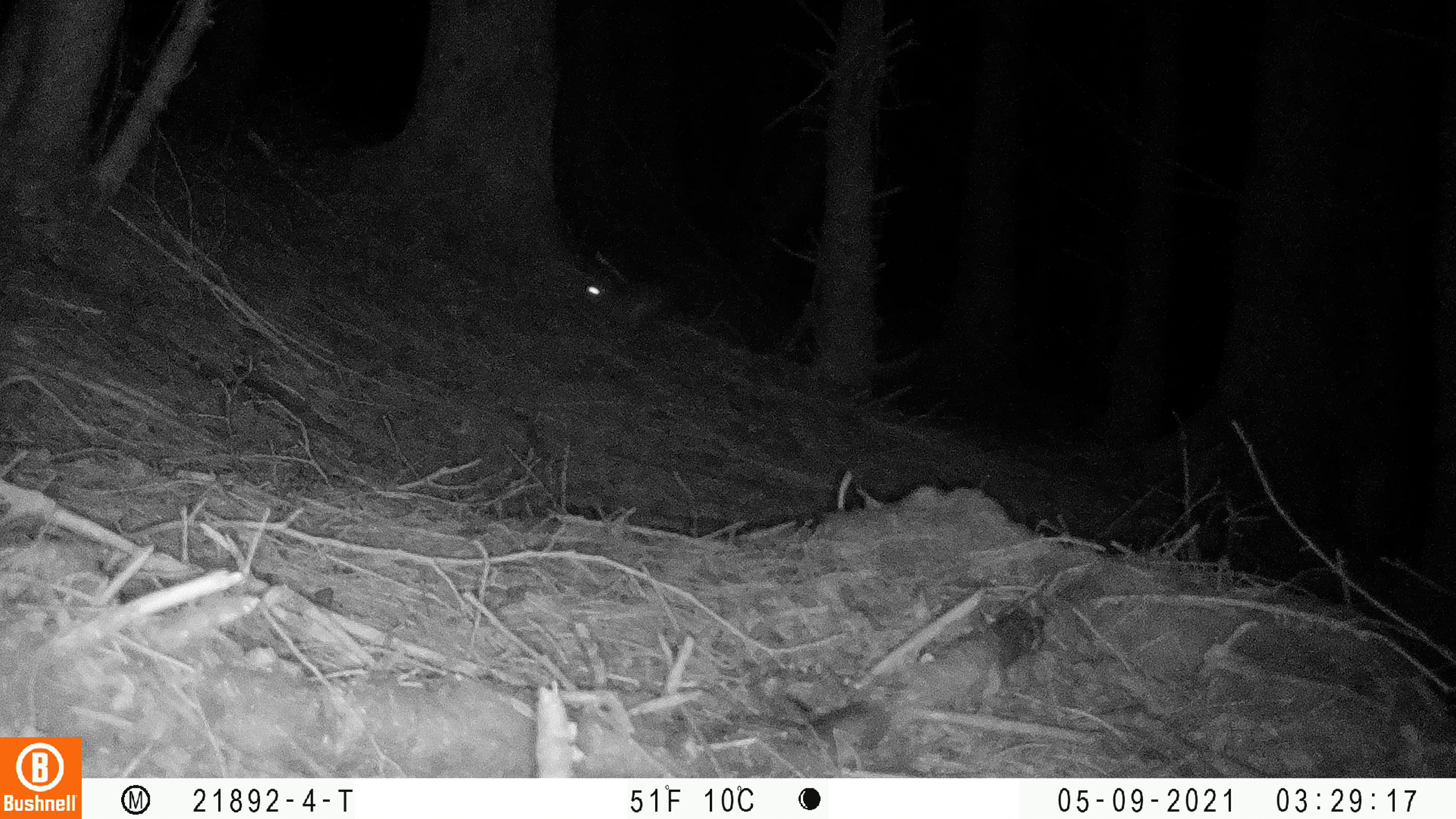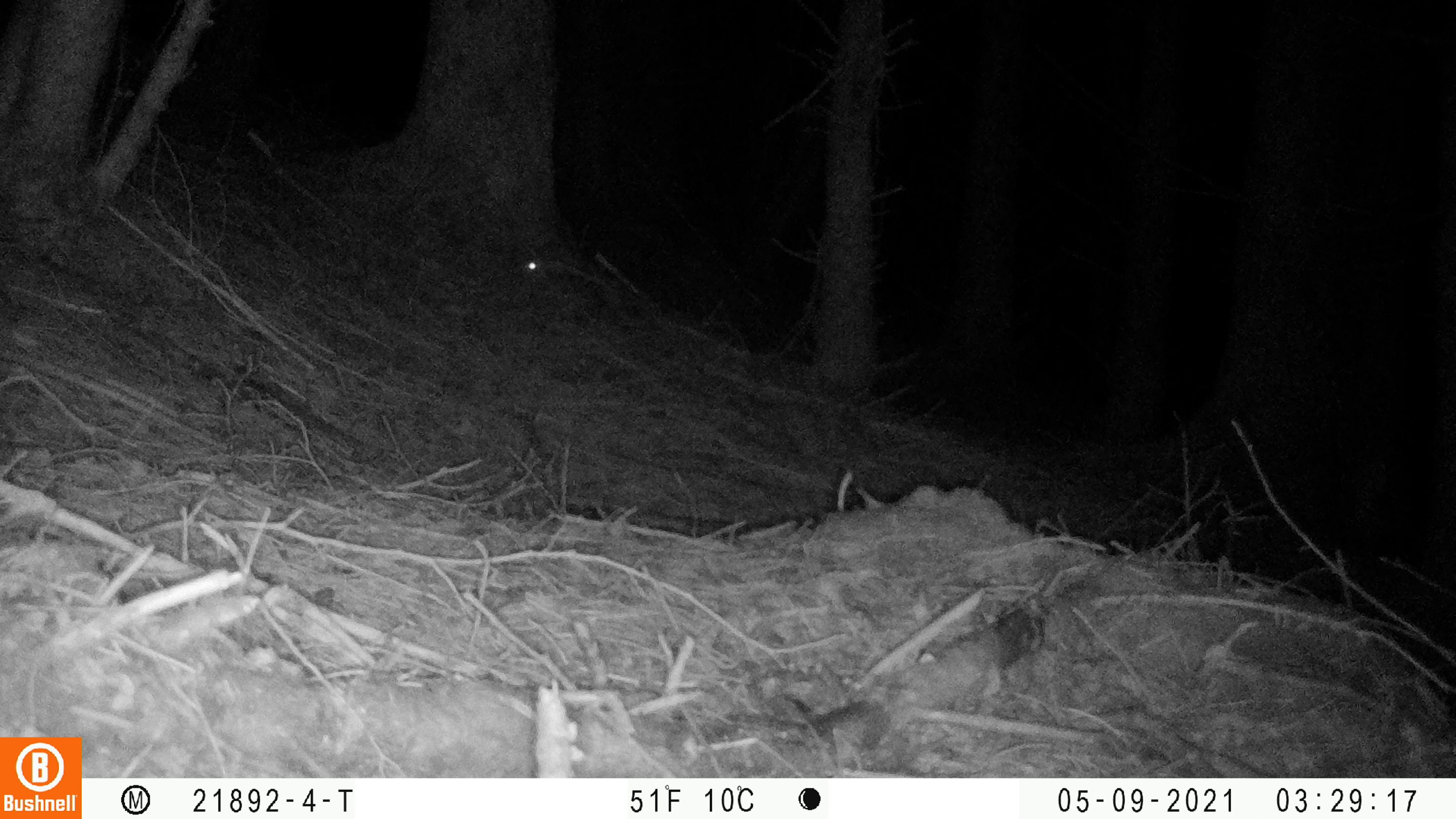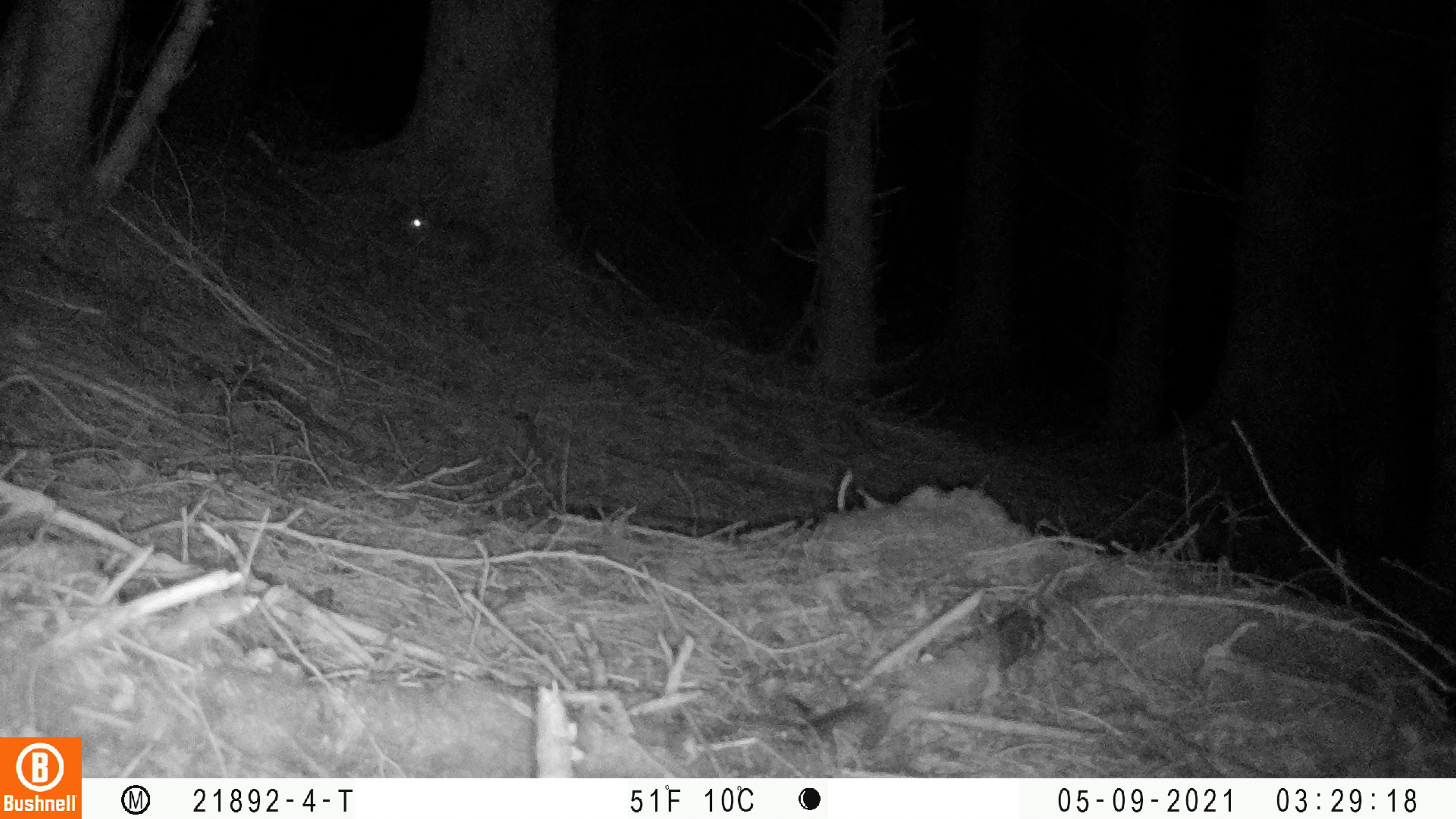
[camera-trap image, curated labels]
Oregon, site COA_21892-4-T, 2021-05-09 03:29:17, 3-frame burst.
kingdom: Animalia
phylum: Chordata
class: Mammalia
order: Lagomorpha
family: Leporidae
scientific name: Leporidae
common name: hares and rabbits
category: leporidae family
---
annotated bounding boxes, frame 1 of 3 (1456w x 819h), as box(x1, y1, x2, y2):
leporidae family: box(554, 244, 705, 351)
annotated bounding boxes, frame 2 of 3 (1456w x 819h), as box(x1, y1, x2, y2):
leporidae family: box(502, 221, 628, 328)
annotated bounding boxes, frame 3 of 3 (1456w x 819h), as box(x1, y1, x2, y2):
leporidae family: box(389, 186, 514, 290)